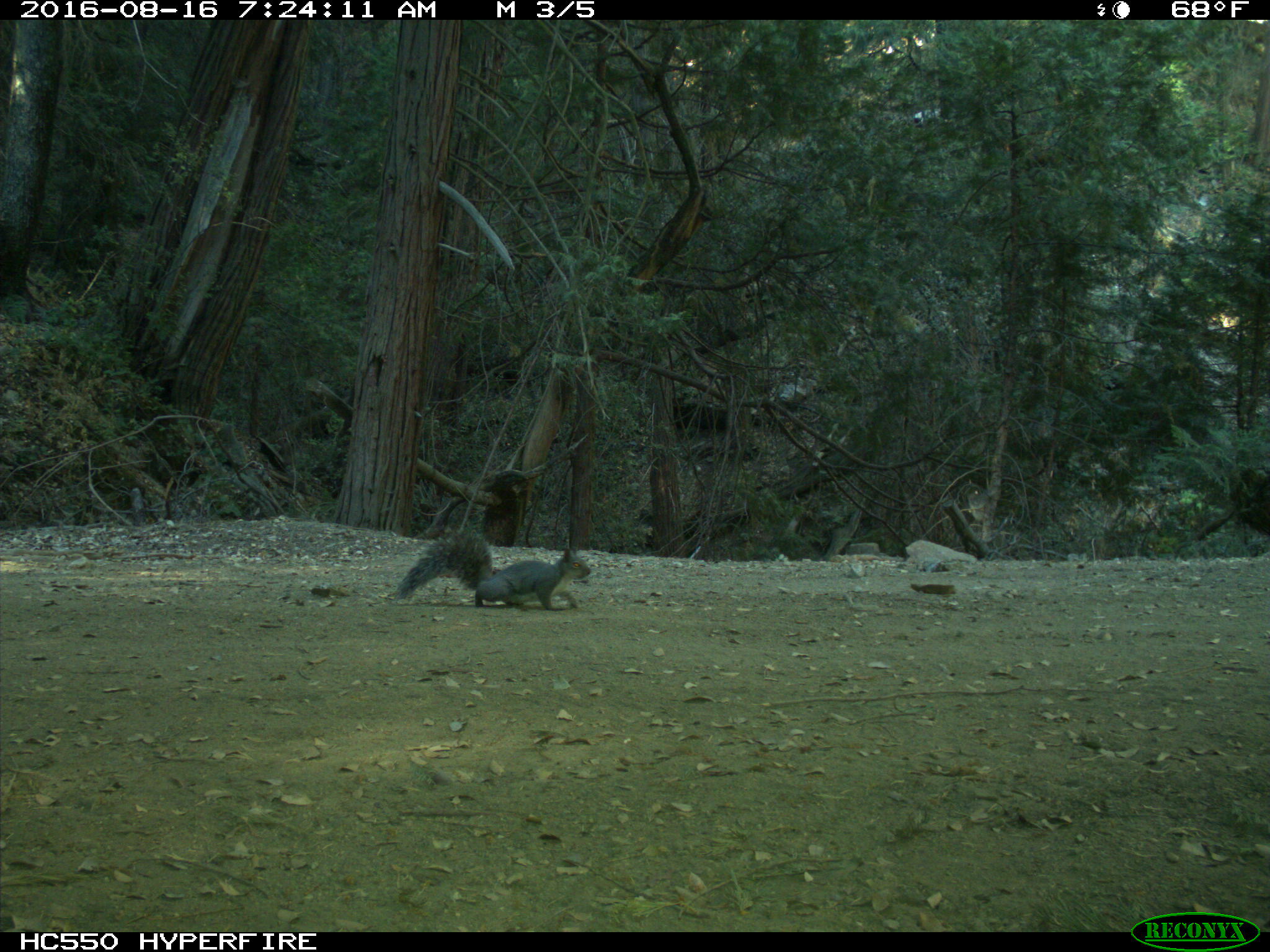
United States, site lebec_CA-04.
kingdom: Animalia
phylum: Chordata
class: Mammalia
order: Rodentia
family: Sciuridae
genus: Sciurus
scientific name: Sciurus carolinensis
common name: eastern gray squirrel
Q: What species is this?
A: Sciurus carolinensis (eastern gray squirrel).